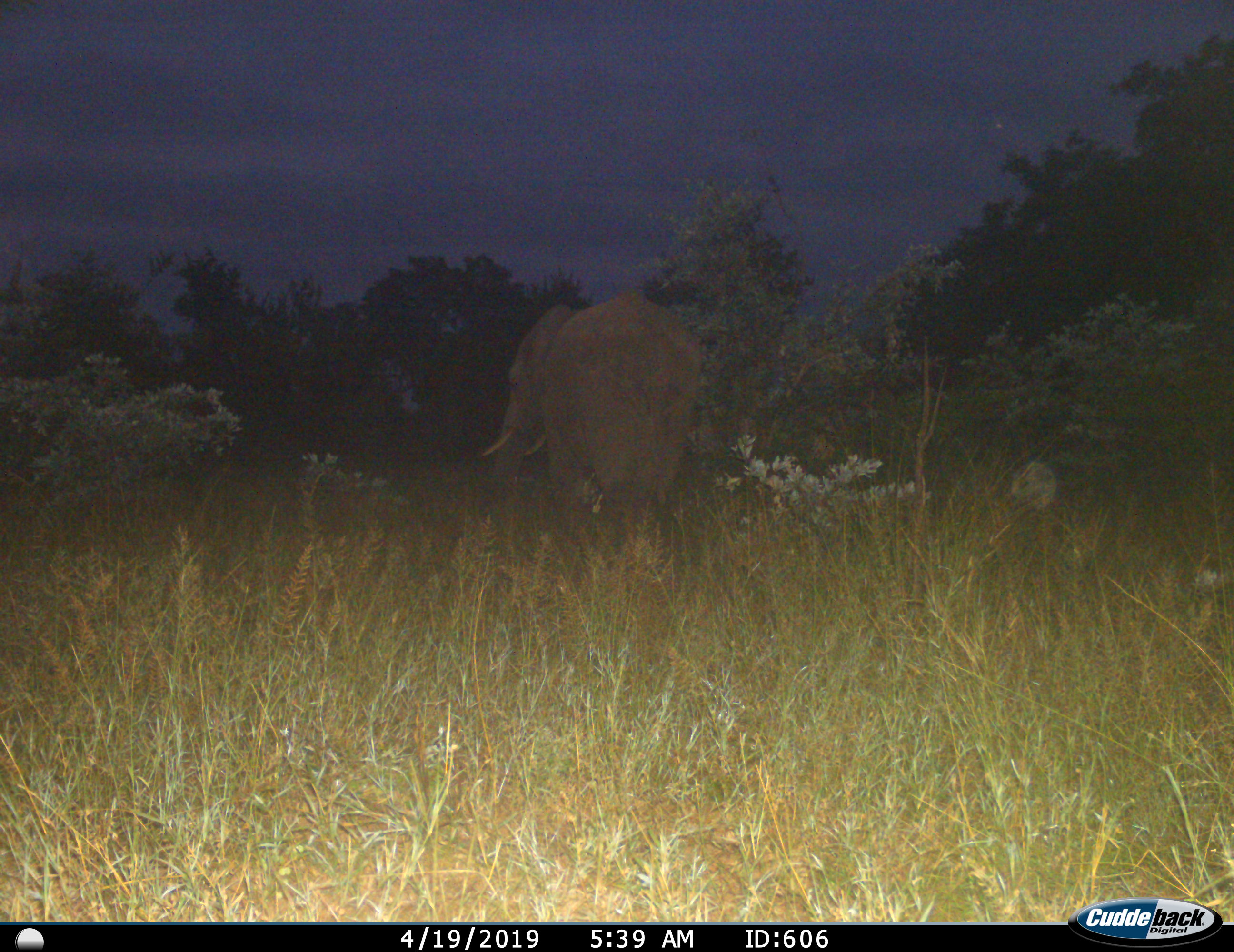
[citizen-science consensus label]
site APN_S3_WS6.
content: unidentified animal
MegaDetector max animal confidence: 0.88